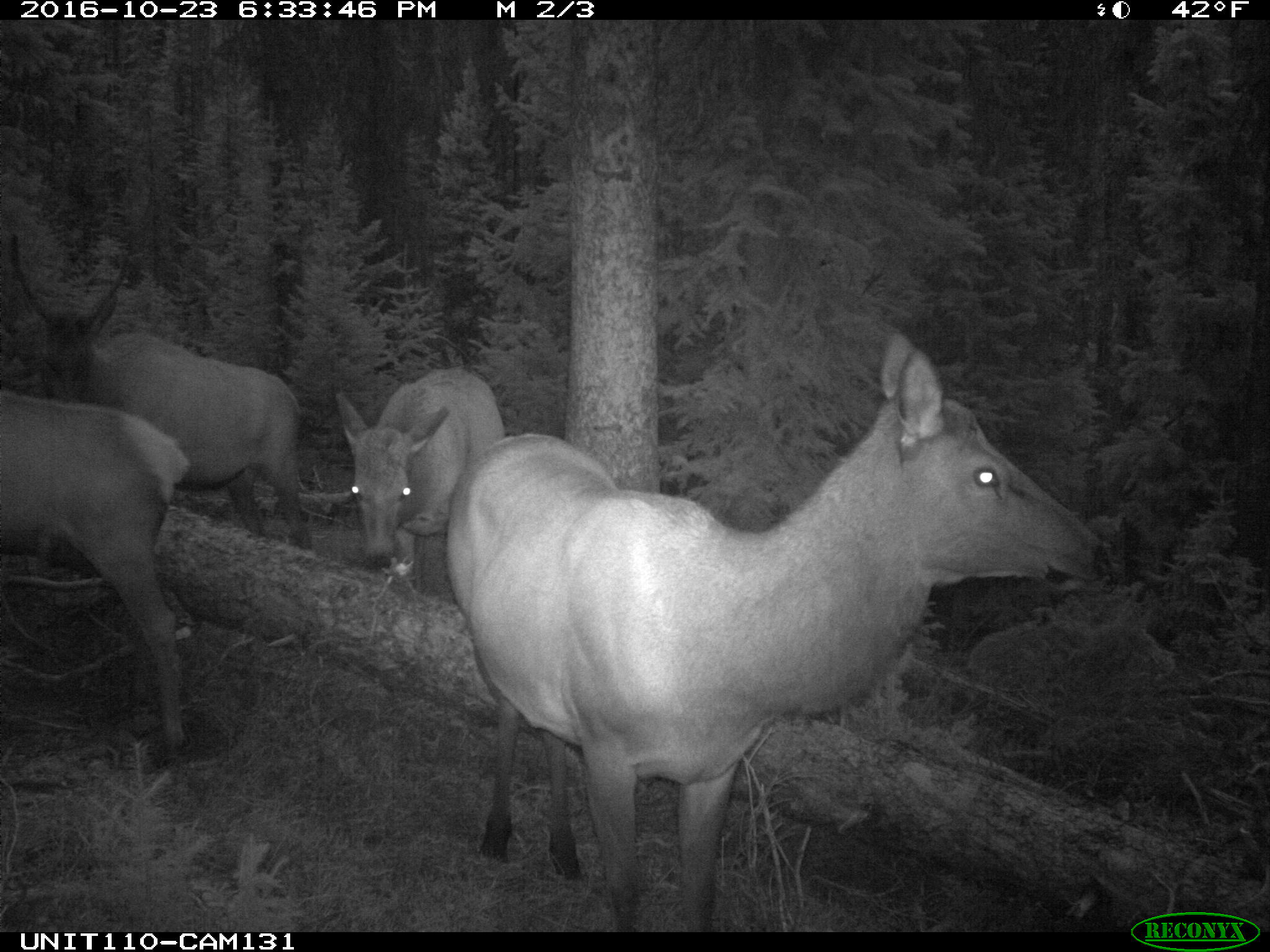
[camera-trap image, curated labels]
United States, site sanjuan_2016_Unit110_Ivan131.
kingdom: Animalia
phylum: Chordata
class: Mammalia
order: Artiodactyla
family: Cervidae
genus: Cervus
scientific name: Cervus elaphus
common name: red deer